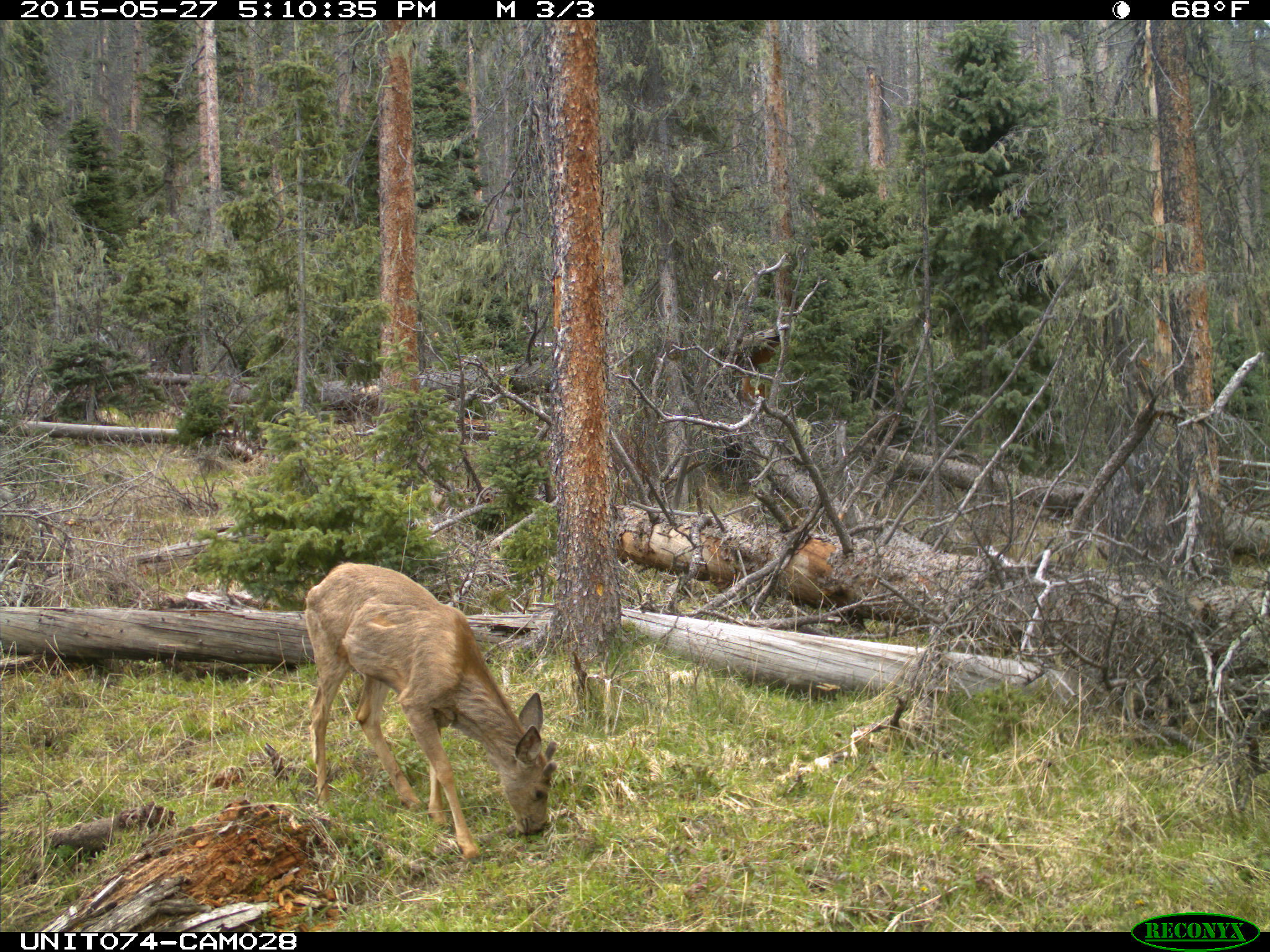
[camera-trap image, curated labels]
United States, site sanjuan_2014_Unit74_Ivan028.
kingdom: Animalia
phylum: Chordata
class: Mammalia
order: Artiodactyla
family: Cervidae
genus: Odocoileus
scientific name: Odocoileus hemionus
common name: mule deer